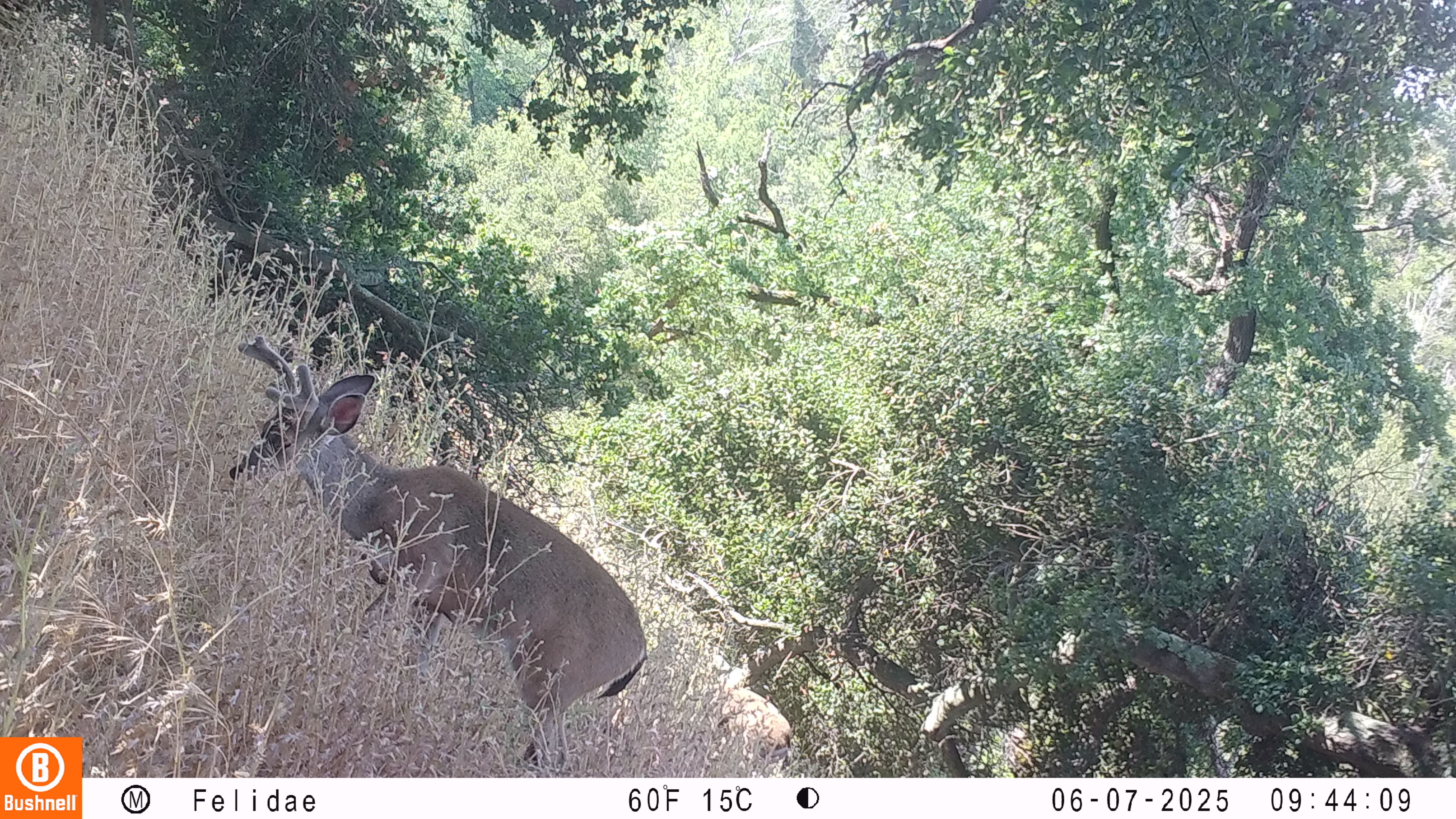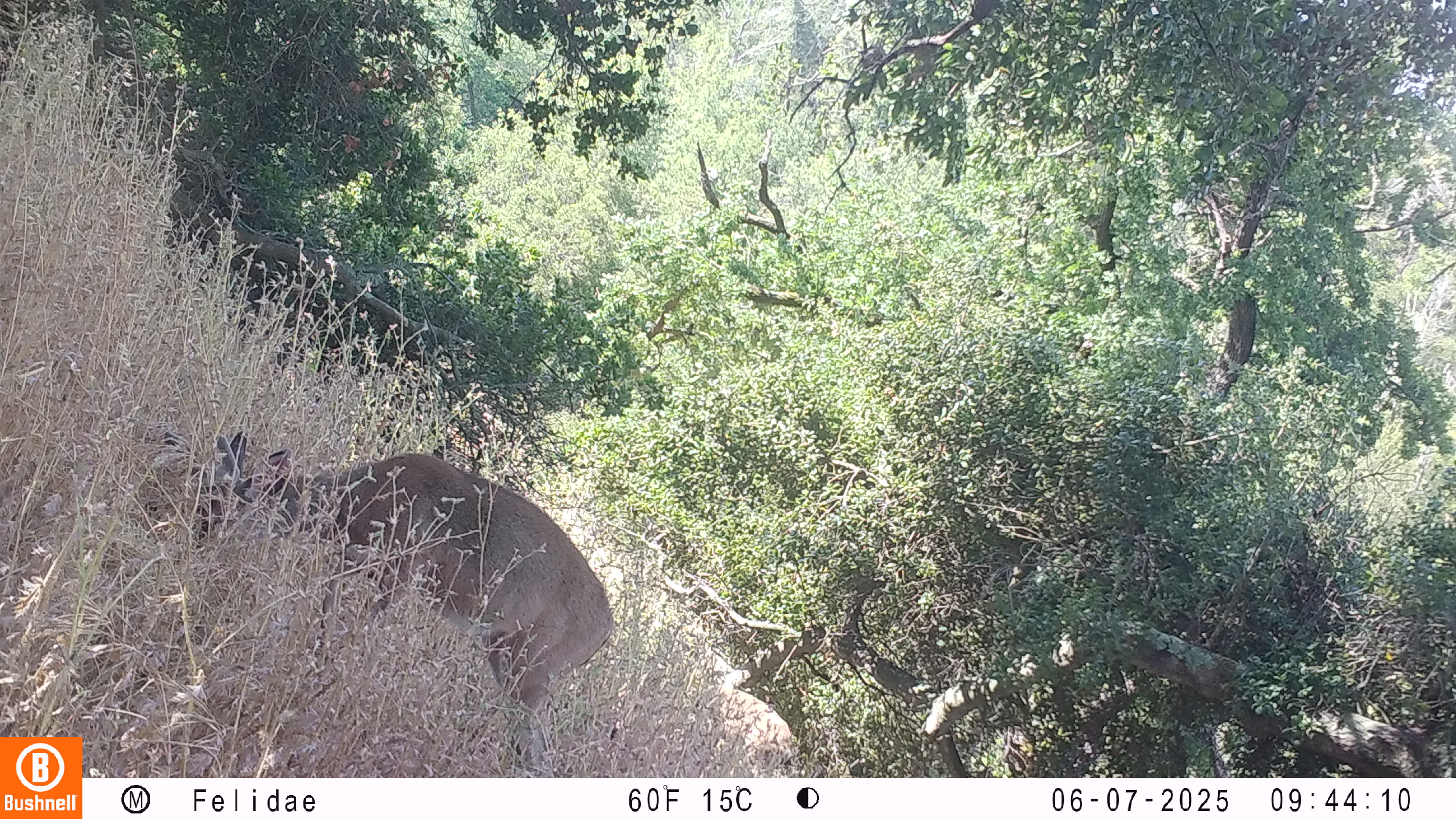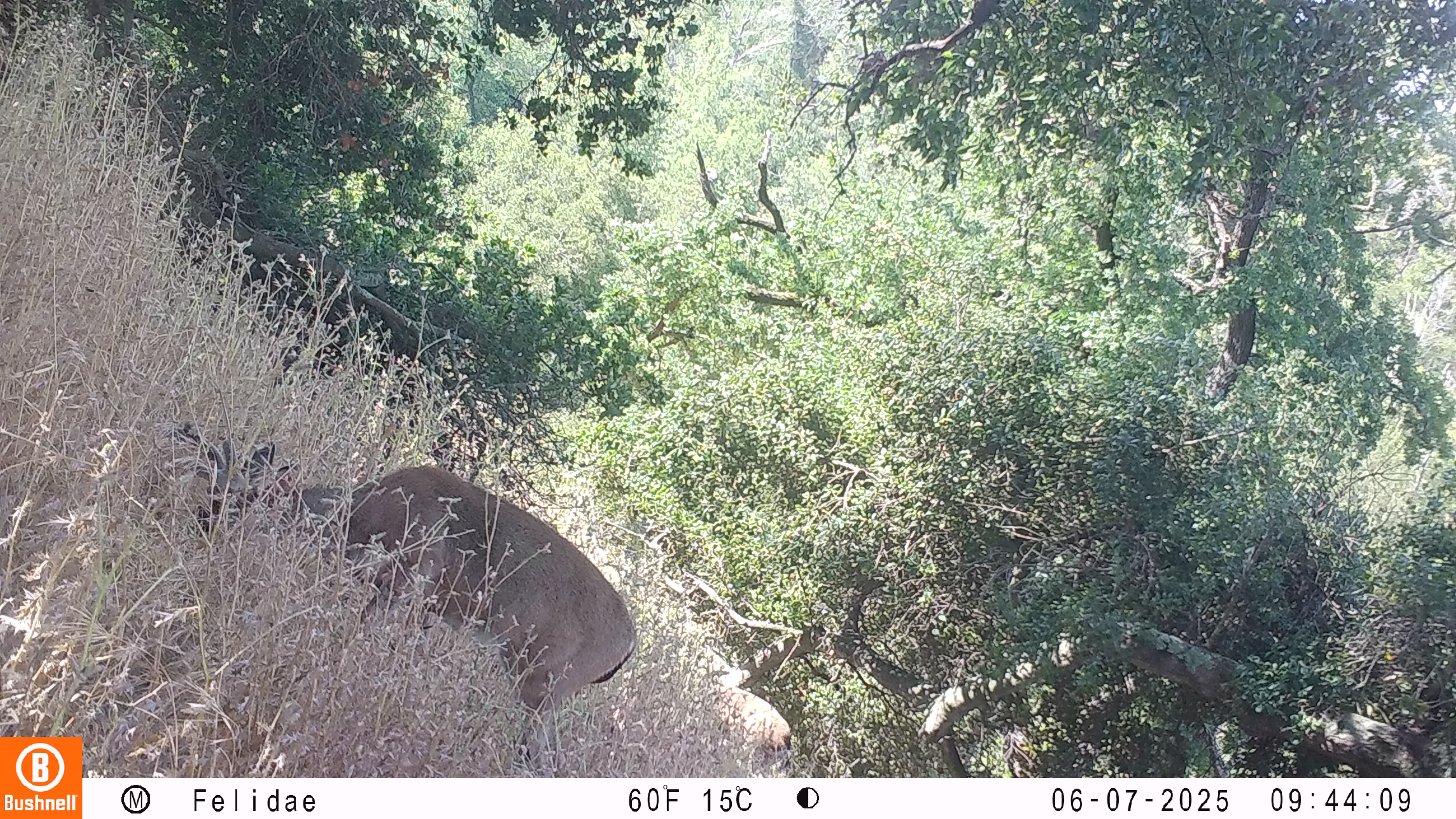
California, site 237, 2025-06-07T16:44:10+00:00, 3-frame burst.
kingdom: Animalia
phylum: Chordata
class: Mammalia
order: Artiodactyla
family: Cervidae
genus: Odocoileus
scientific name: Odocoileus hemionus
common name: mule deer